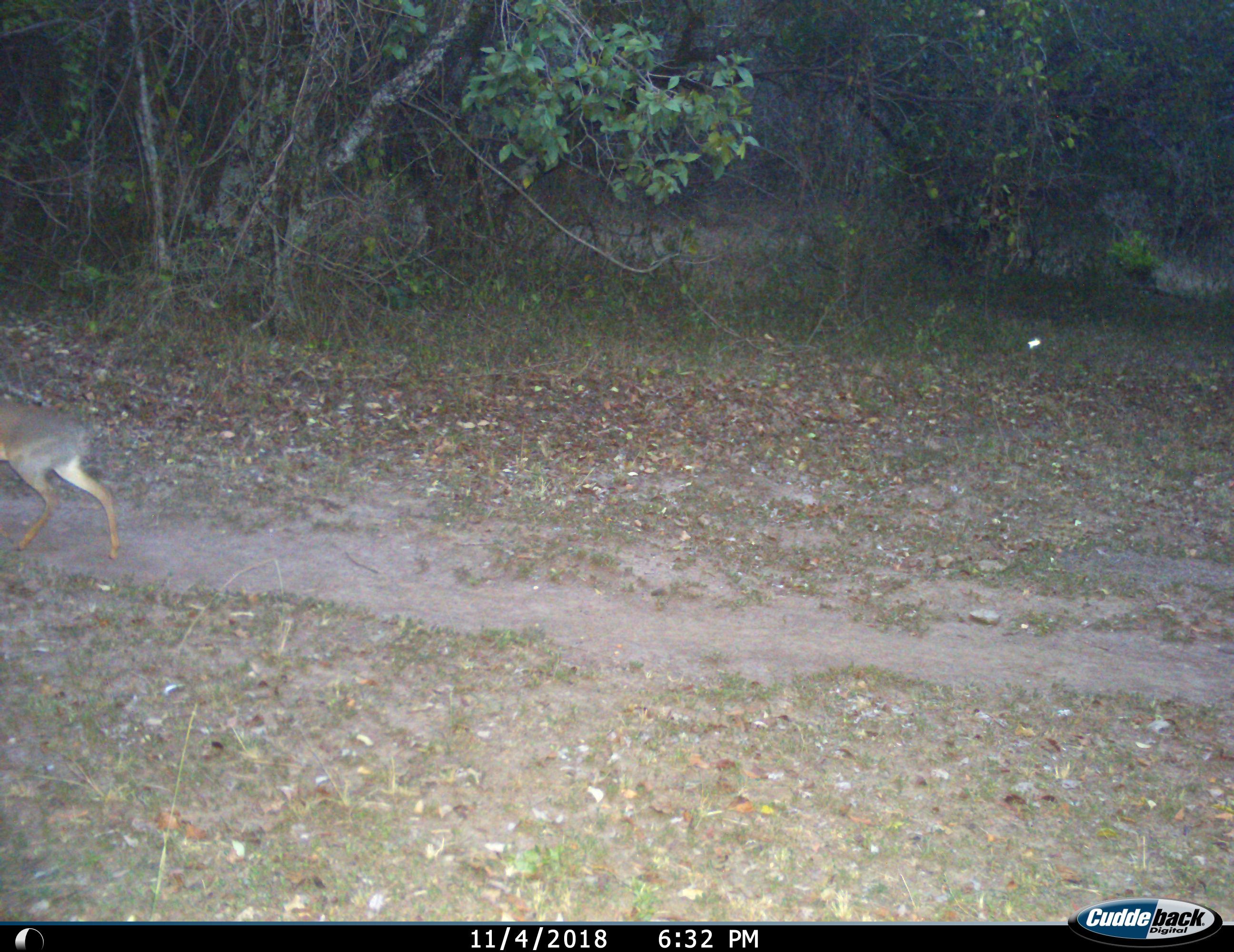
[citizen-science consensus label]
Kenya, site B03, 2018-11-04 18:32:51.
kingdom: Animalia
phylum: Chordata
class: Mammalia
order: Artiodactyla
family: Bovidae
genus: Oreotragus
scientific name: Oreotragus oreotragus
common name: klipspringer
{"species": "klipspringer (Oreotragus oreotragus)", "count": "1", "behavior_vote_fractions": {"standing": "0%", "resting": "0%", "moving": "100%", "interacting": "0%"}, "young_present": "0%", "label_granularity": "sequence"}